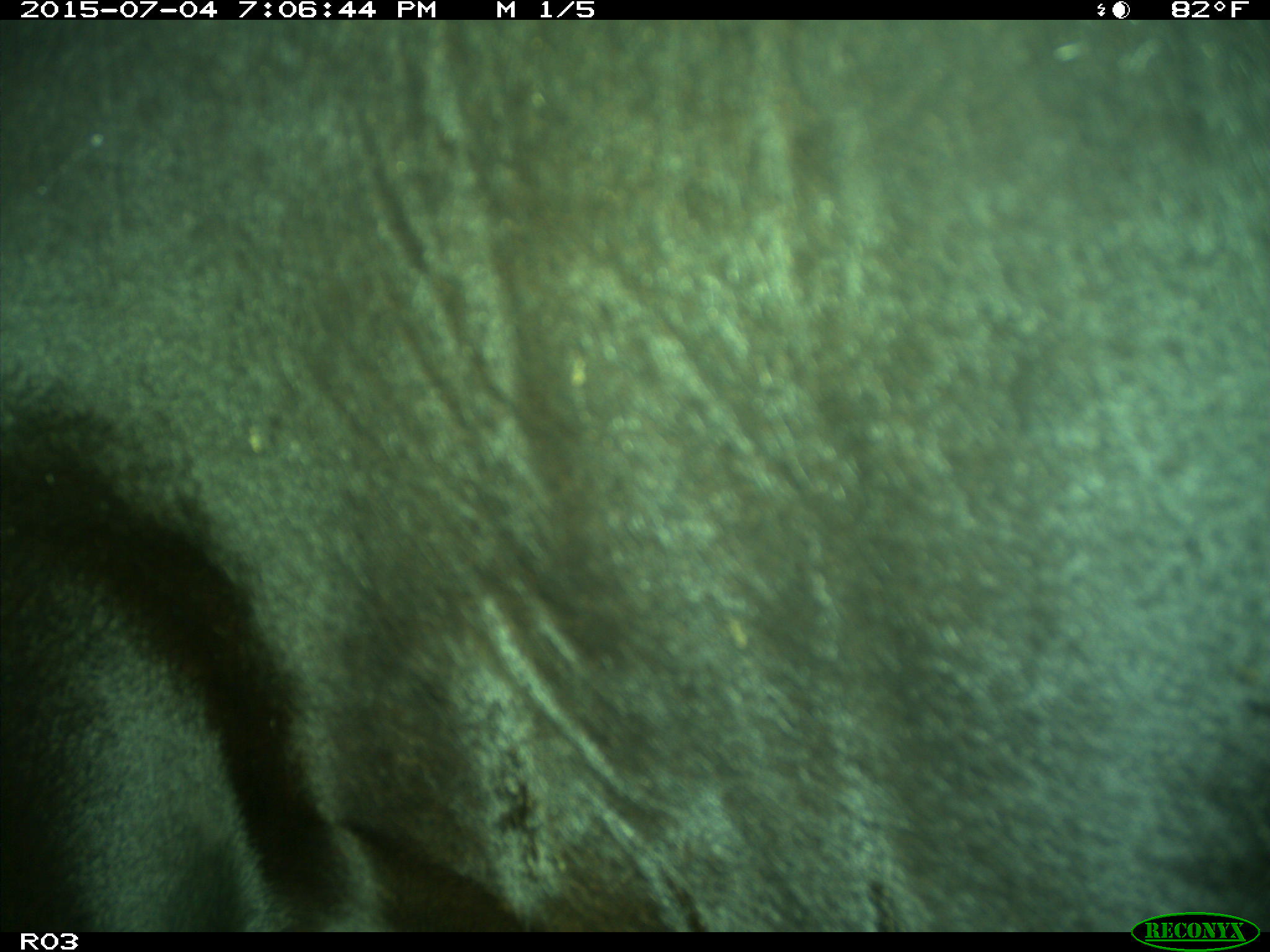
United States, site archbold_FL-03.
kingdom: Animalia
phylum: Chordata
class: Mammalia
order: Artiodactyla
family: Bovidae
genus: Bos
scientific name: Bos taurus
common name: domestic cow